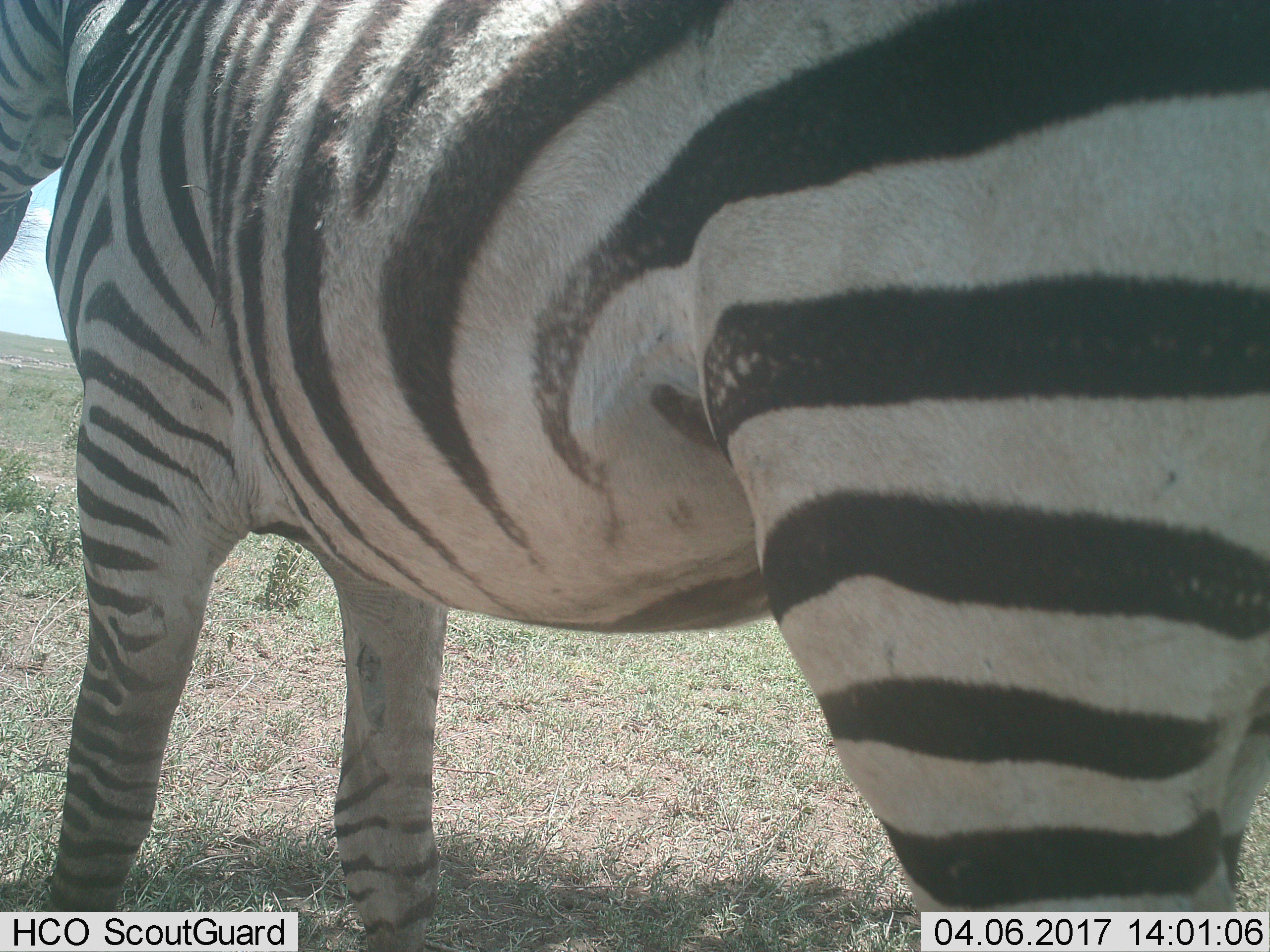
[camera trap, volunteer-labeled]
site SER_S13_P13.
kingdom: Animalia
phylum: Chordata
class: Mammalia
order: Perissodactyla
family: Equidae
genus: Equus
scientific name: Equus quagga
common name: plains zebra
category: zebraplains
Zebraplains (plains zebra) (Equus quagga), count 1. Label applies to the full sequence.